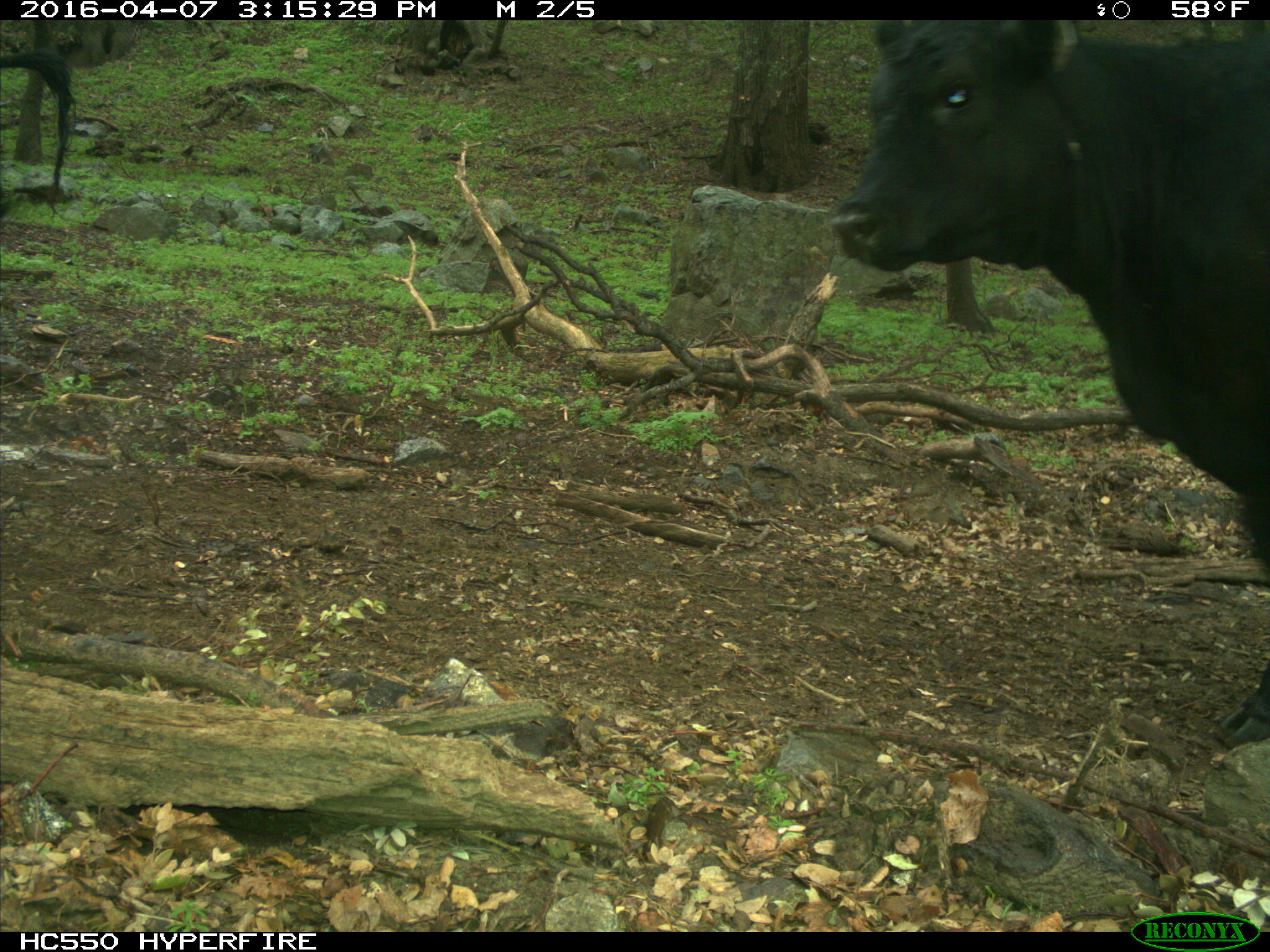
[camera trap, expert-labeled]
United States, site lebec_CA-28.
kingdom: Animalia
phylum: Chordata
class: Mammalia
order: Artiodactyla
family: Bovidae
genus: Bos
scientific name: Bos taurus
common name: domestic cow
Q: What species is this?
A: Bos taurus (domestic cow).